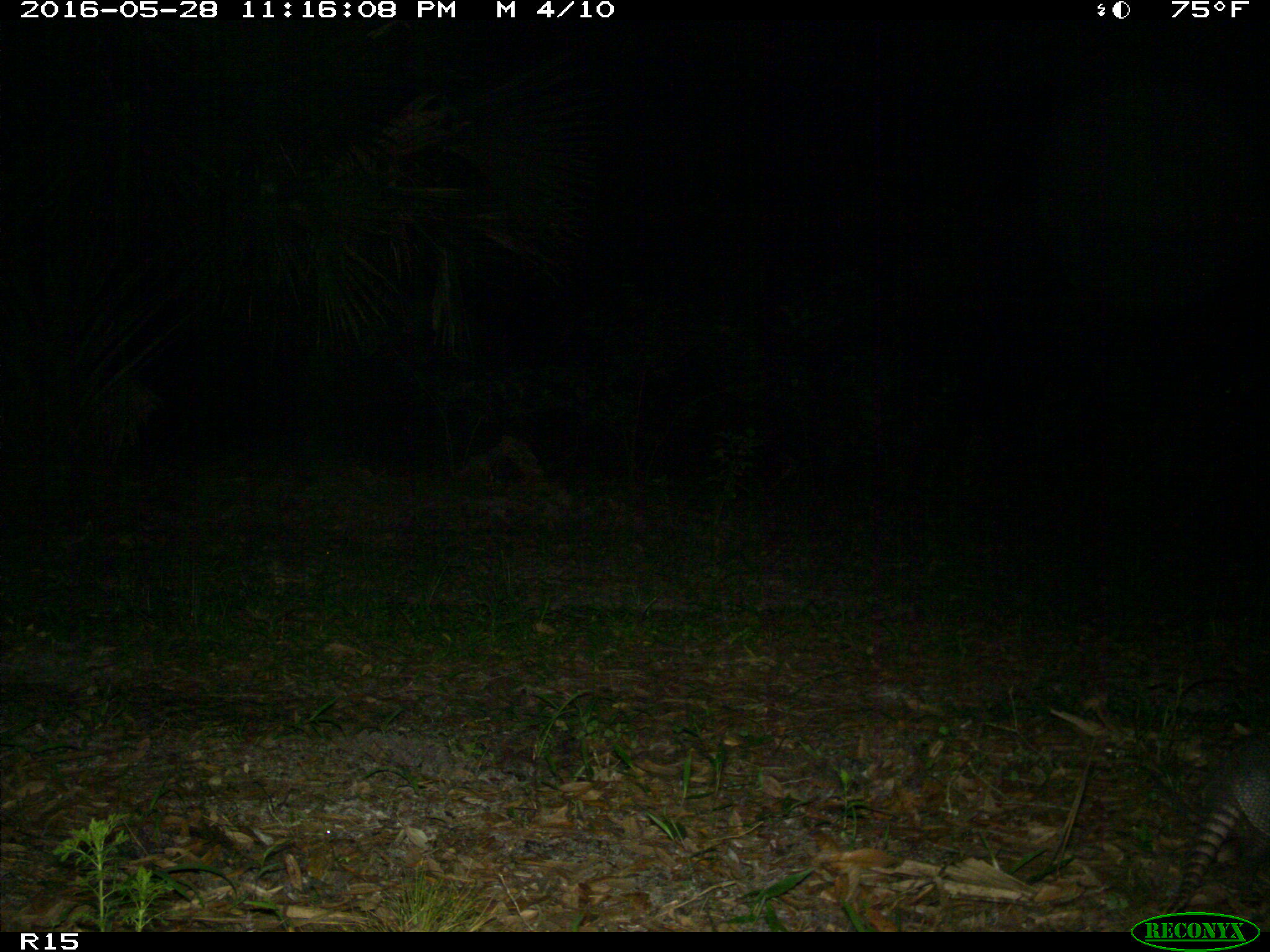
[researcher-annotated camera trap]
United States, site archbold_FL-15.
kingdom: Animalia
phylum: Chordata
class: Mammalia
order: Cingulata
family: Dasypodidae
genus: Dasypus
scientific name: Dasypus novemcinctus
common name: nine-banded armadillo